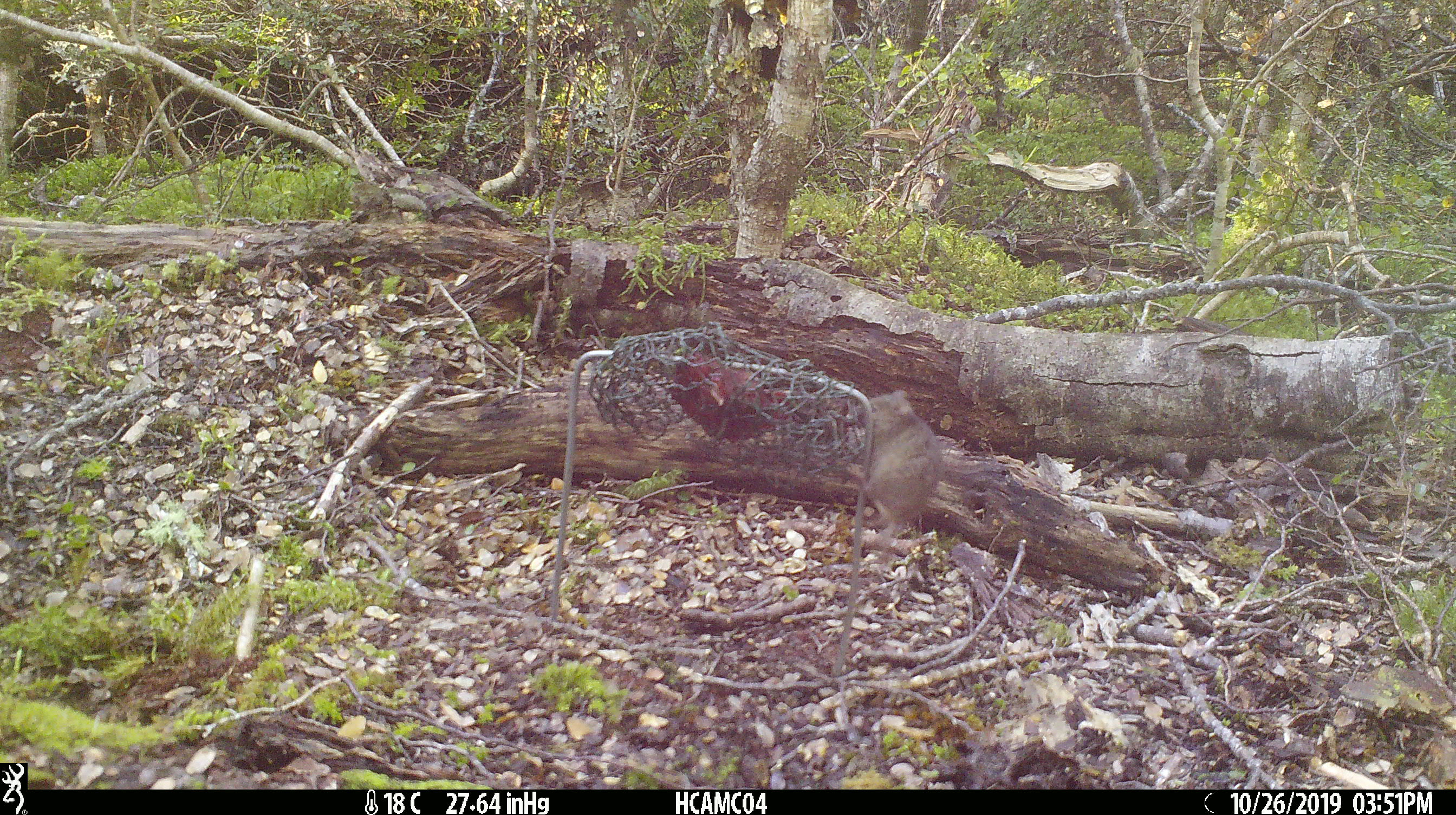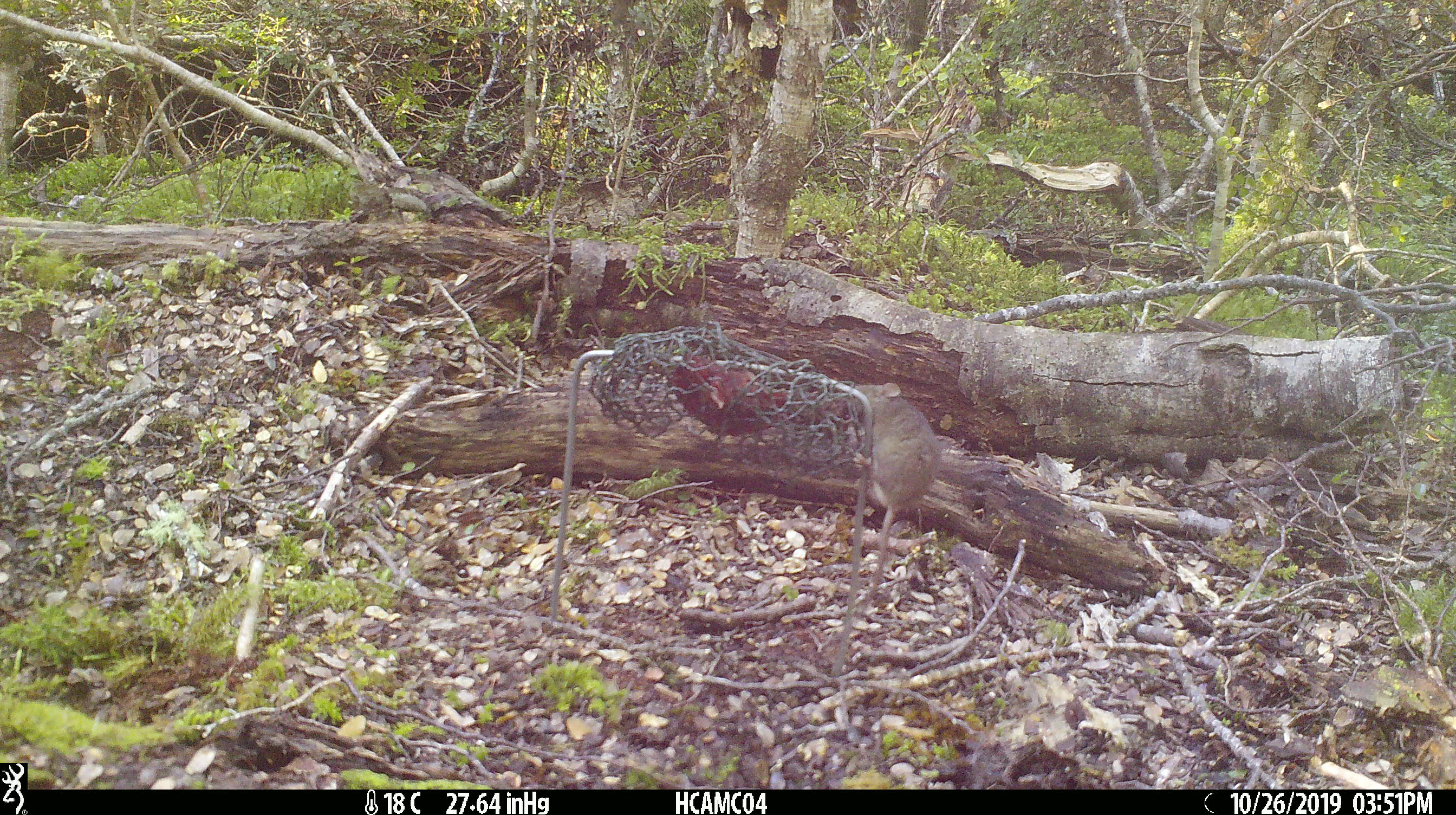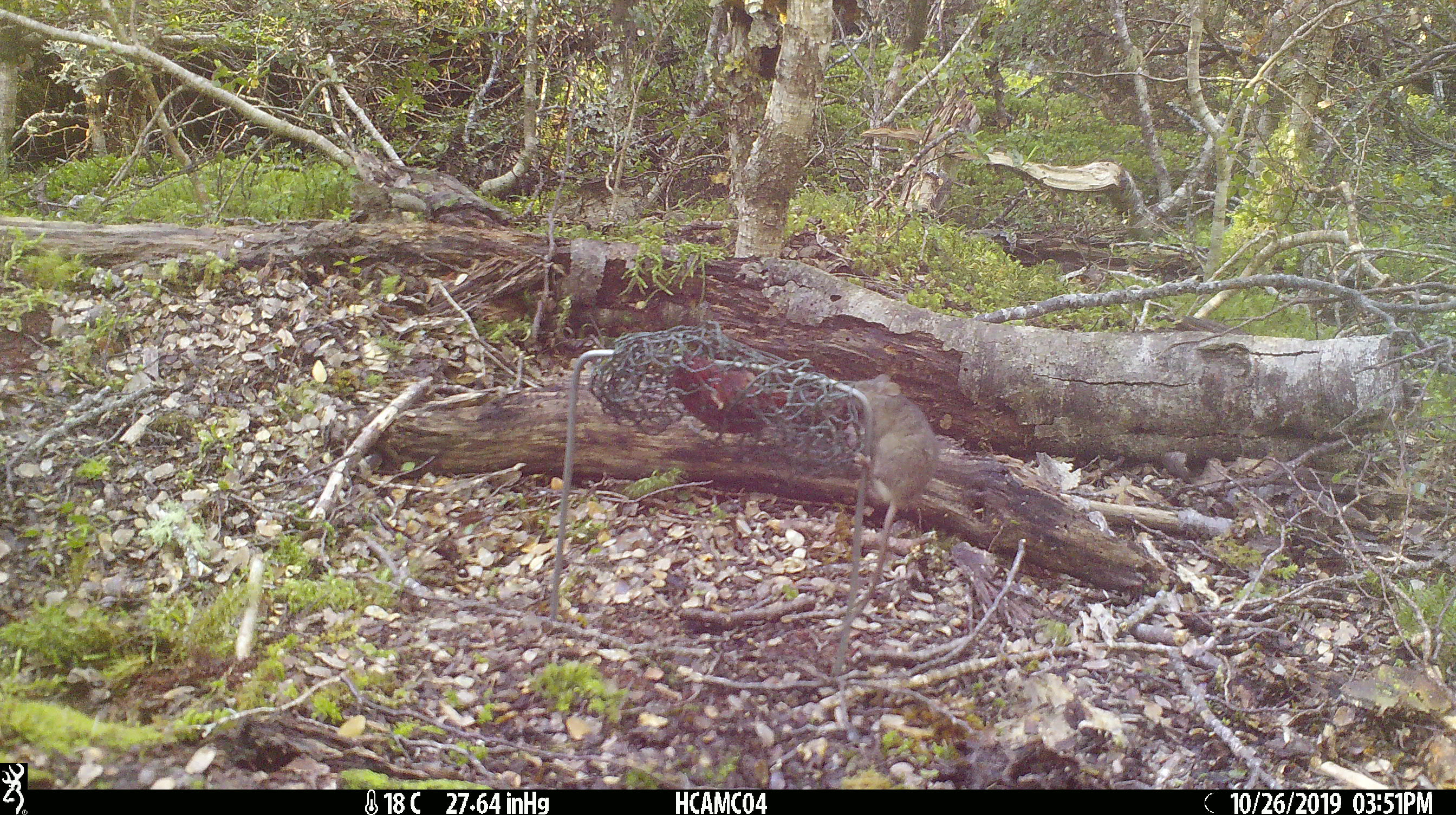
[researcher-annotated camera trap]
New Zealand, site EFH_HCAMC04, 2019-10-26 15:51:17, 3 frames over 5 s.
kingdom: Animalia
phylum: Chordata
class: Mammalia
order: Rodentia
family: Muridae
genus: Mus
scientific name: Mus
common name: mouse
Mouse (Mus).